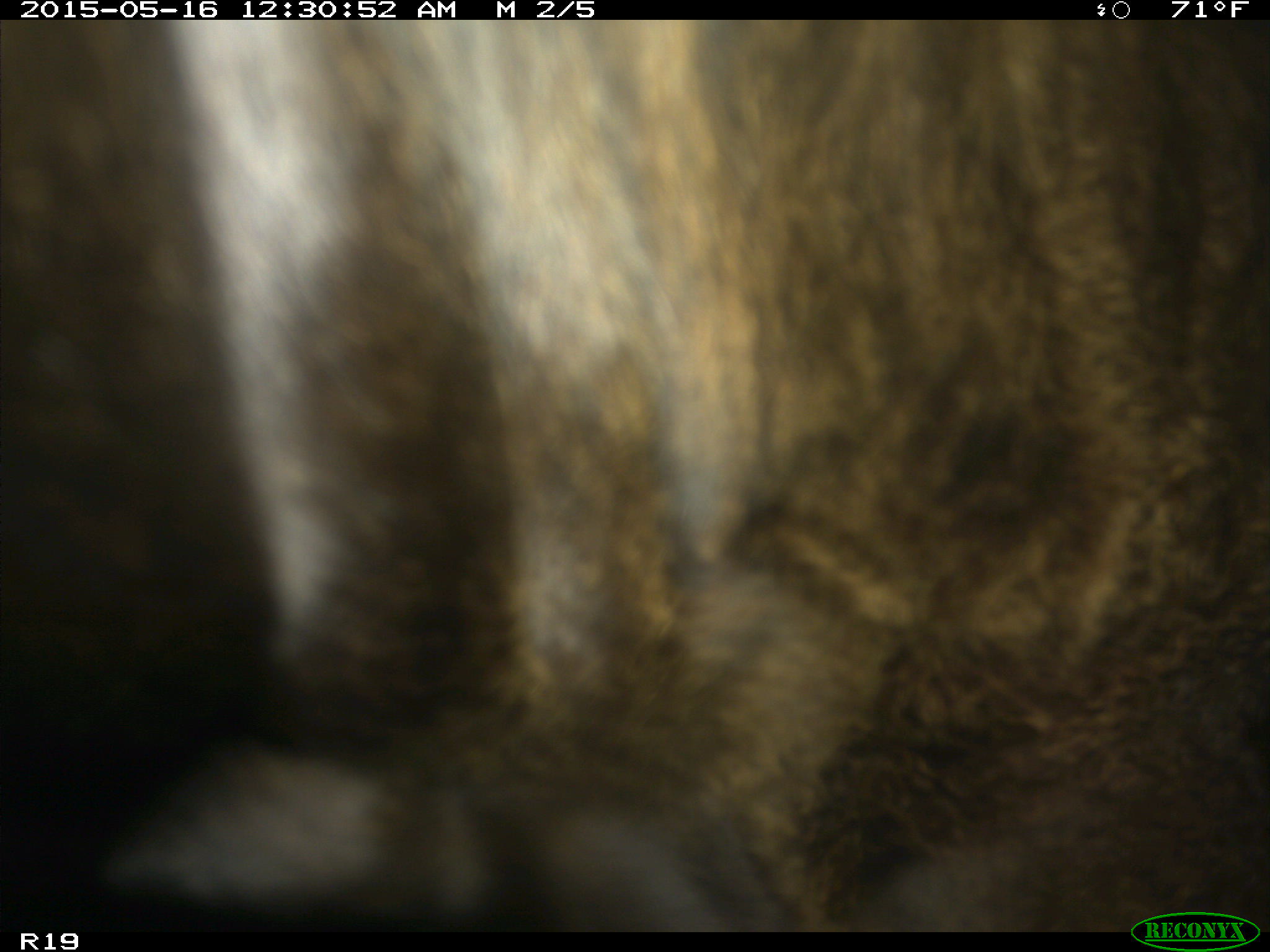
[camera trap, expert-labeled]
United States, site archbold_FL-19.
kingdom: Animalia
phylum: Chordata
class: Mammalia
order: Artiodactyla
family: Bovidae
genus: Bos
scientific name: Bos taurus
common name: domestic cow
Bos taurus (domestic cow).